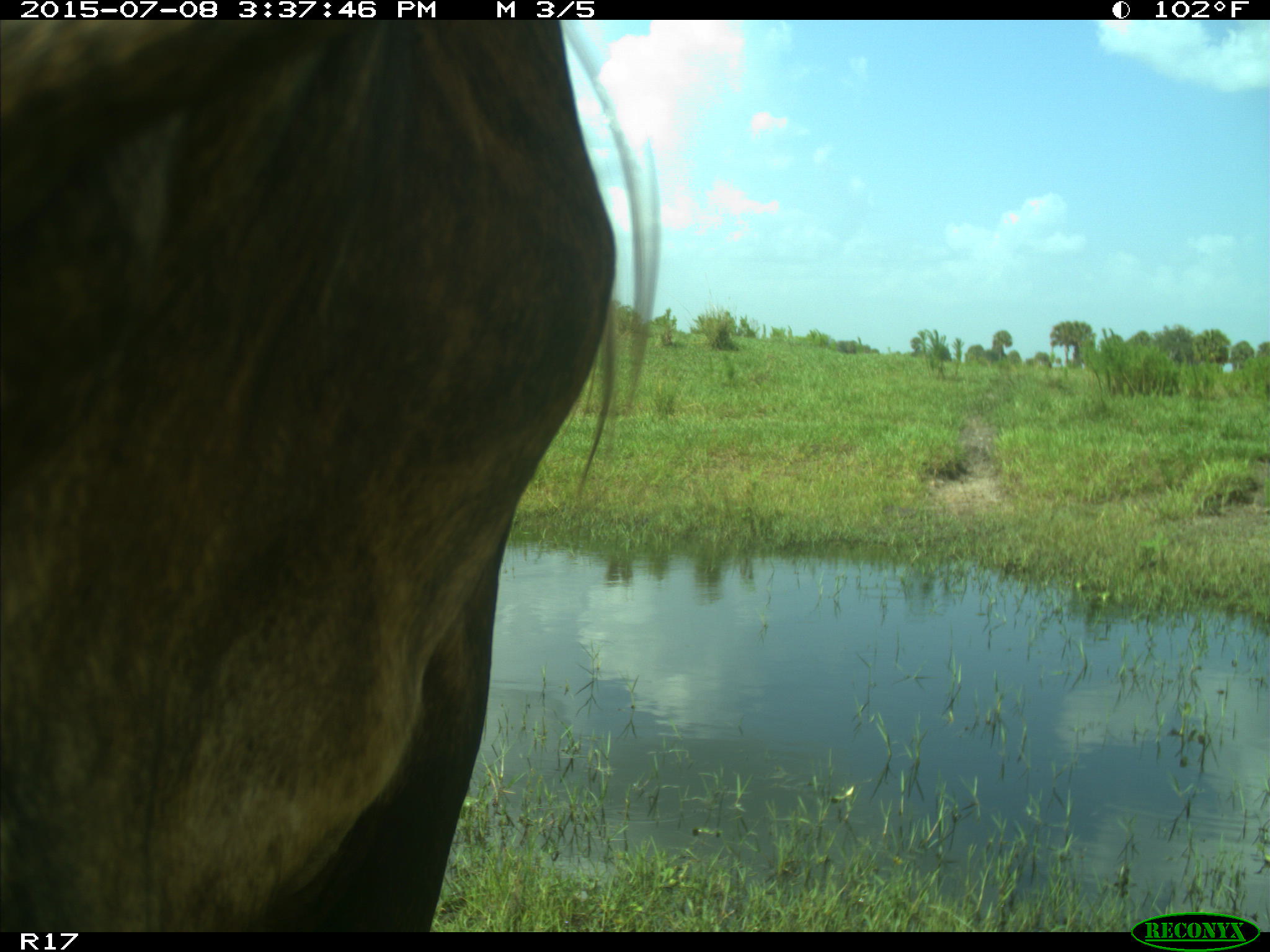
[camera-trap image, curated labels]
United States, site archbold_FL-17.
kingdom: Animalia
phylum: Chordata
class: Mammalia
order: Artiodactyla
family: Bovidae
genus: Bos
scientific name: Bos taurus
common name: domestic cow